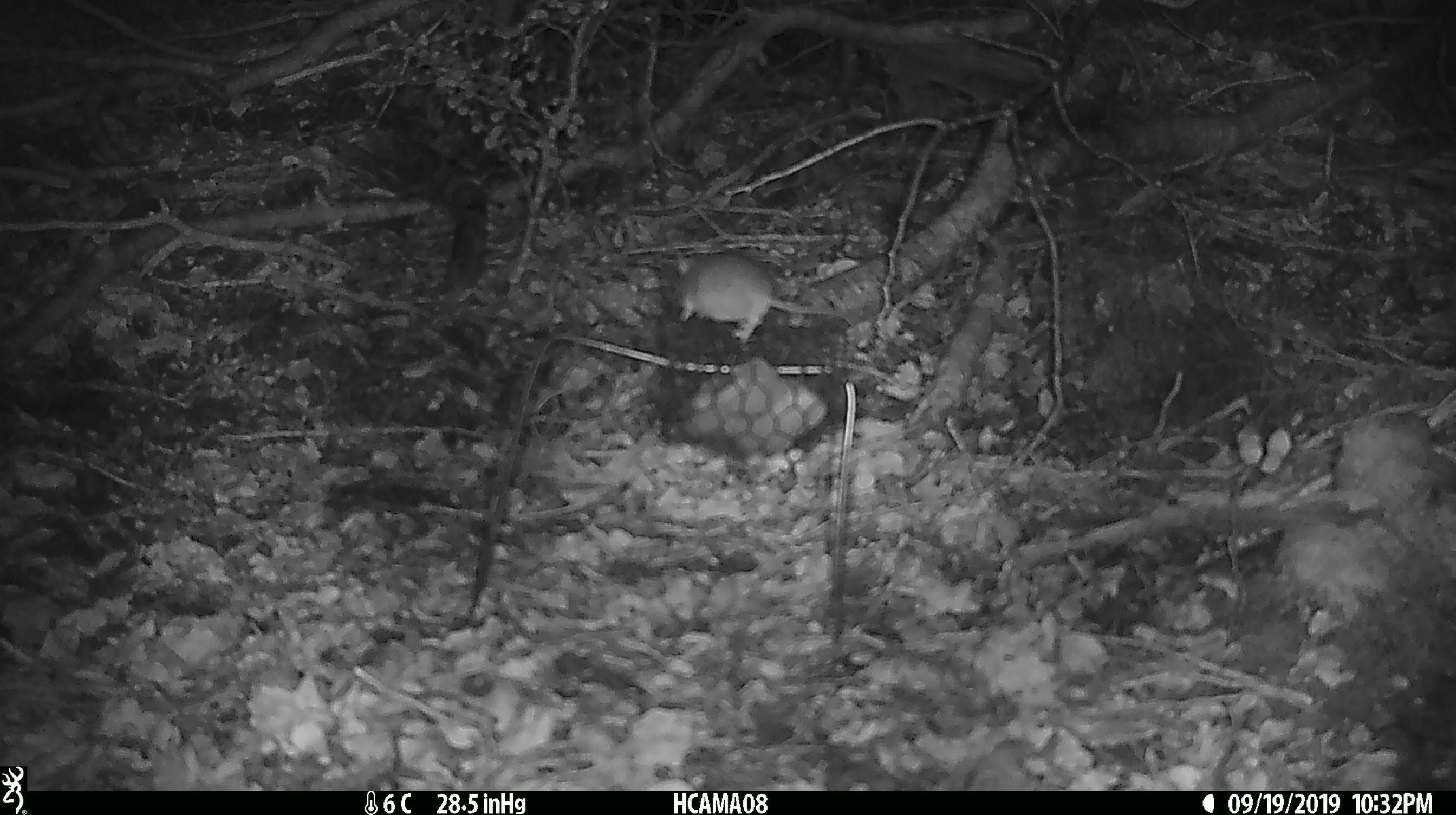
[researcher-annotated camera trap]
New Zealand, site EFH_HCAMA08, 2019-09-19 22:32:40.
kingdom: Animalia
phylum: Chordata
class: Mammalia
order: Rodentia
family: Muridae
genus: Mus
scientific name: Mus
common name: mouse